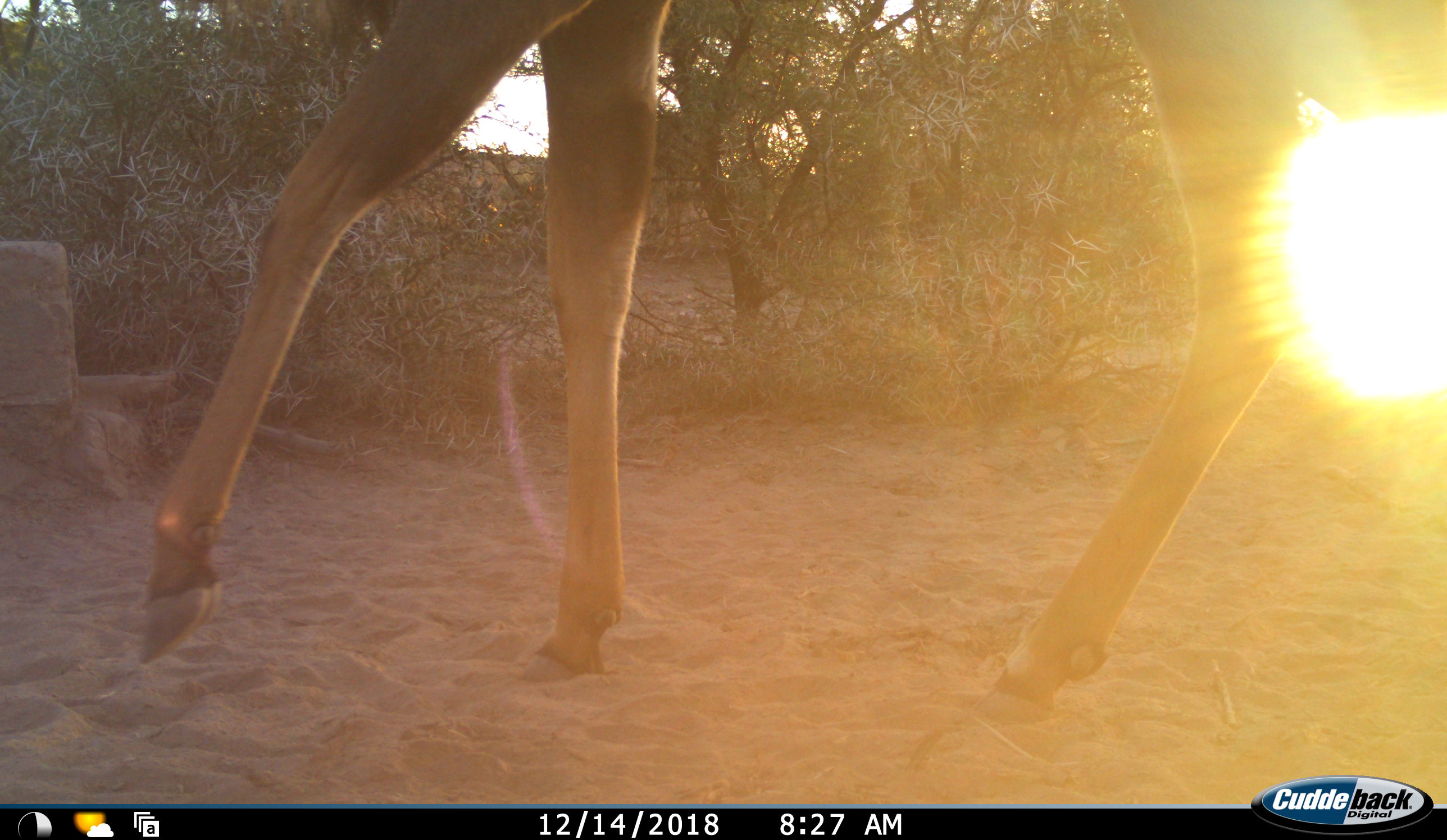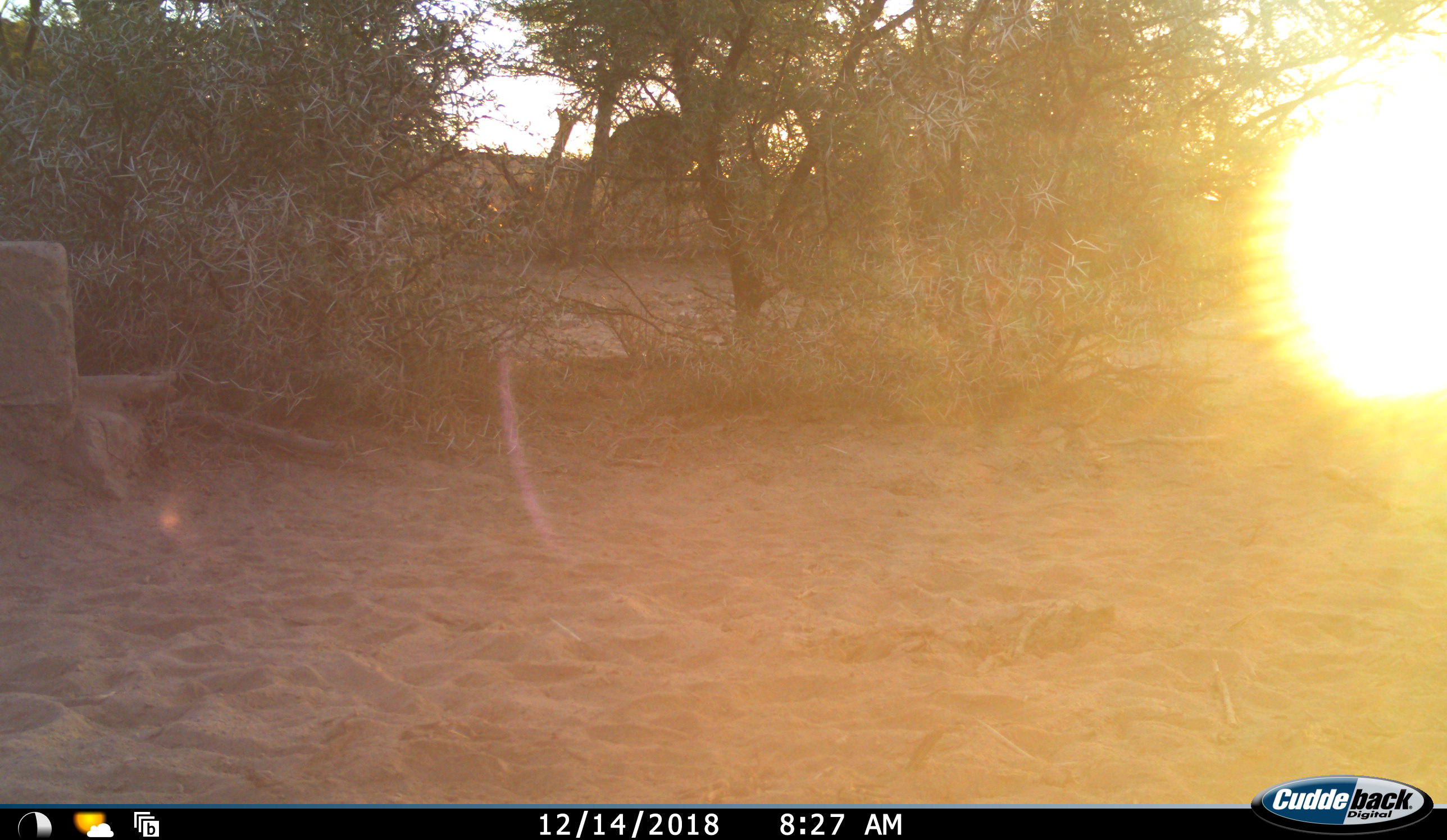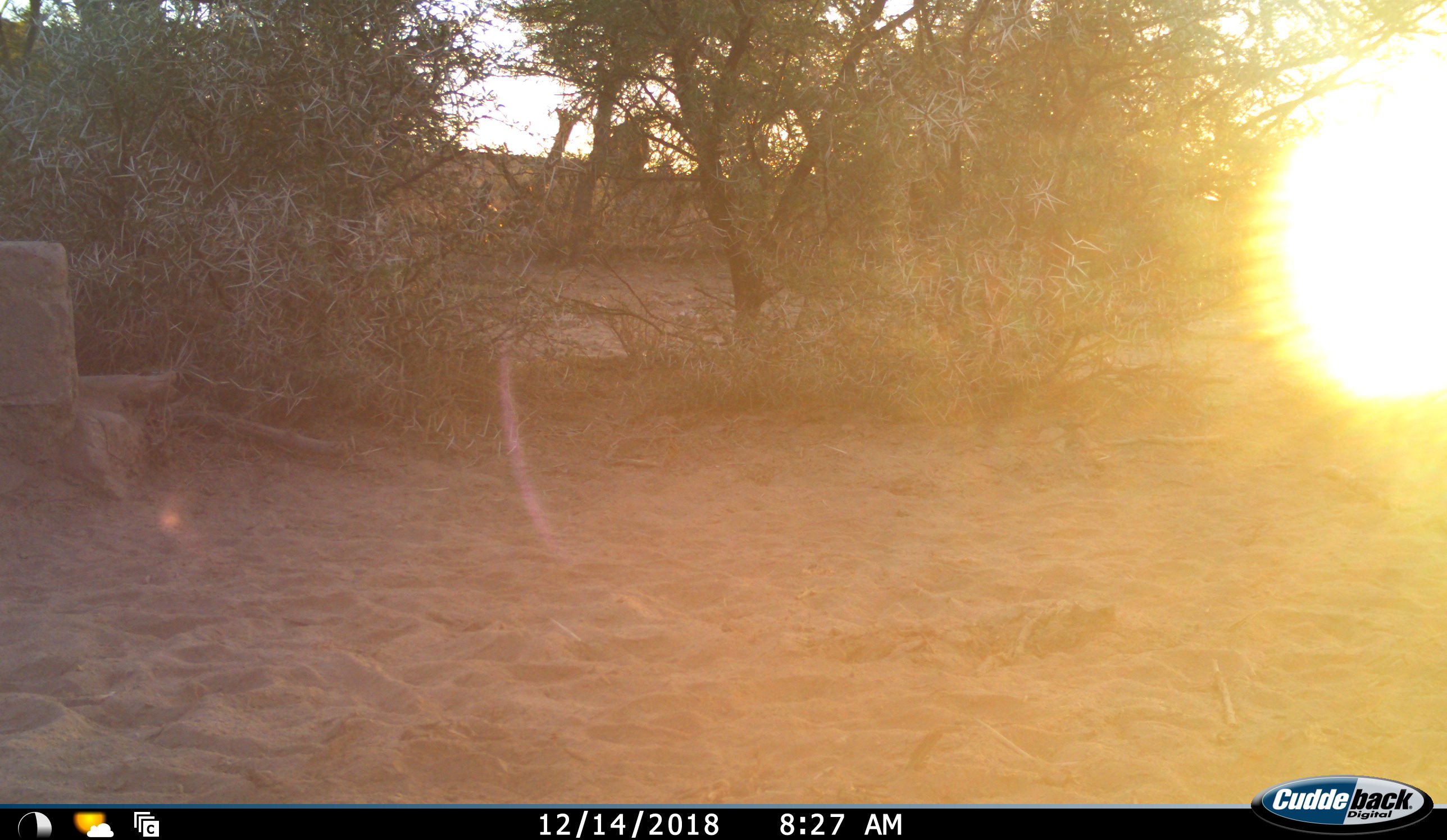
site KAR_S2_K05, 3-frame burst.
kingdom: Animalia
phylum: Chordata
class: Mammalia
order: Artiodactyla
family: Bovidae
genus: Tragelaphus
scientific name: Tragelaphus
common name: kudu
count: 1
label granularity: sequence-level